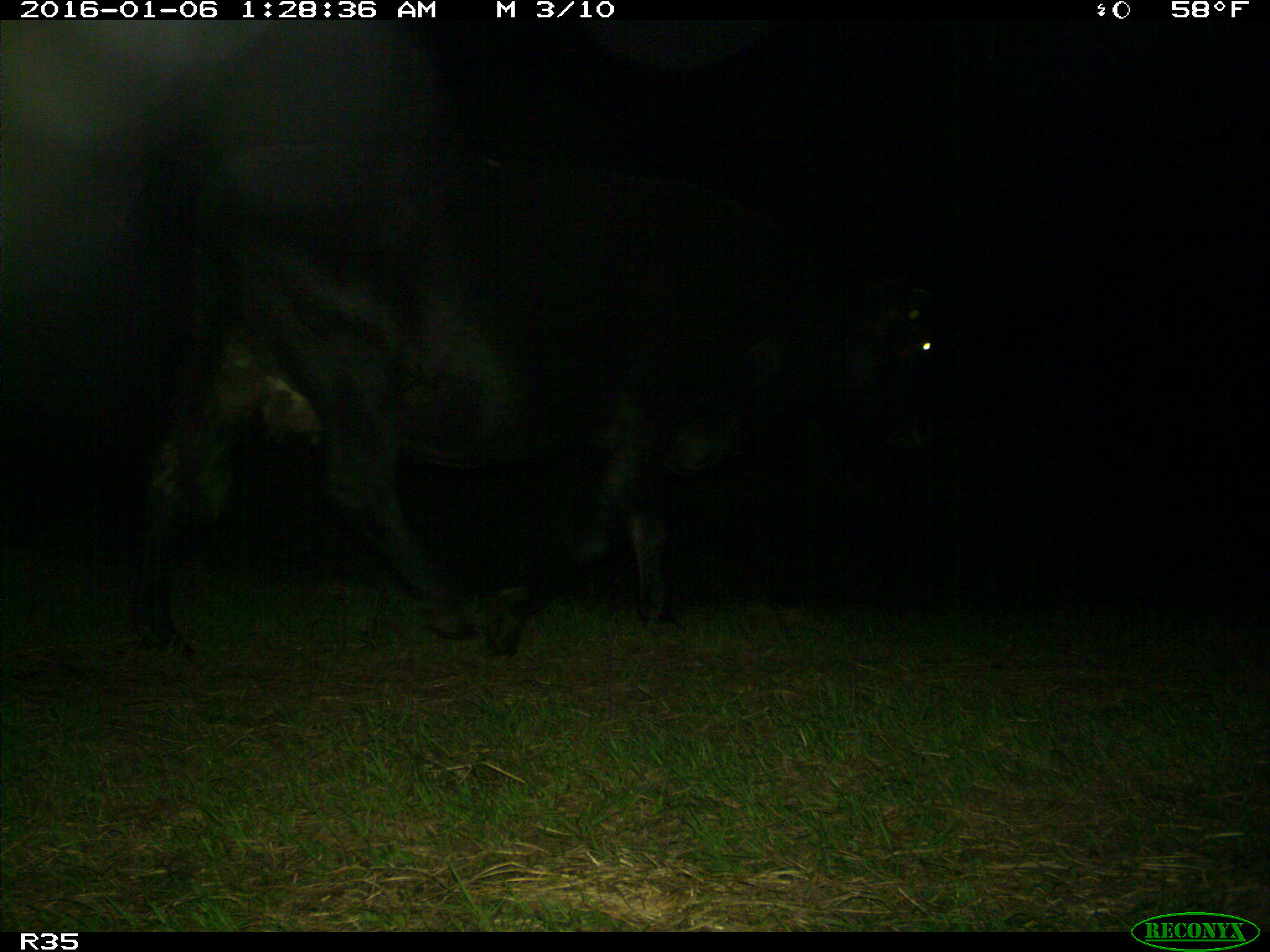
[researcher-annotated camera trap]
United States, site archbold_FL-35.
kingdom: Animalia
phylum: Chordata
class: Mammalia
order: Artiodactyla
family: Bovidae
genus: Bos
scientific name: Bos taurus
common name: domestic cow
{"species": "Bos taurus (domestic cow)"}